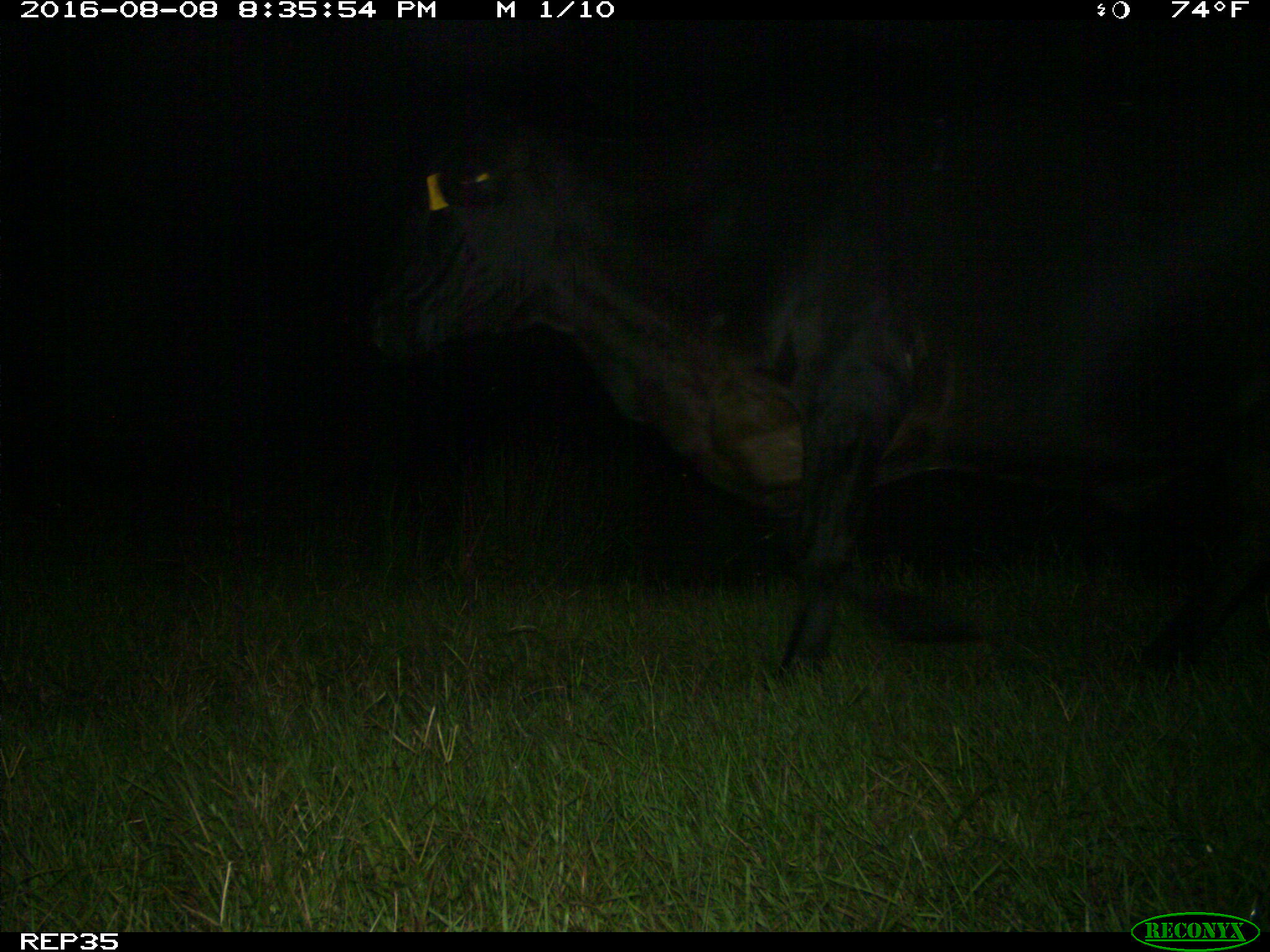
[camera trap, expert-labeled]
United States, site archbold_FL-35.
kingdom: Animalia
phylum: Chordata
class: Mammalia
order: Artiodactyla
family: Bovidae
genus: Bos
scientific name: Bos taurus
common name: domestic cow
Bos taurus (domestic cow).